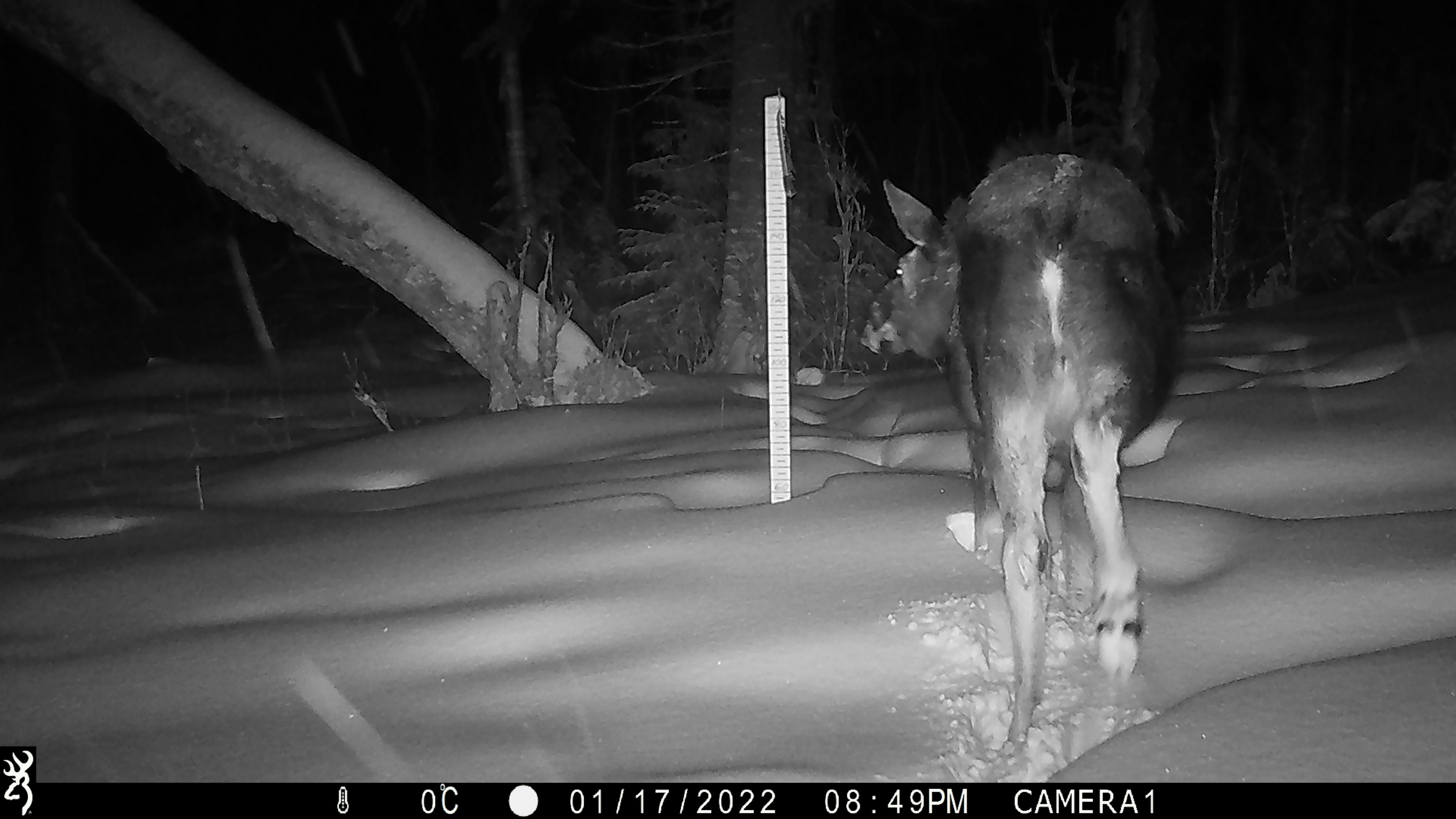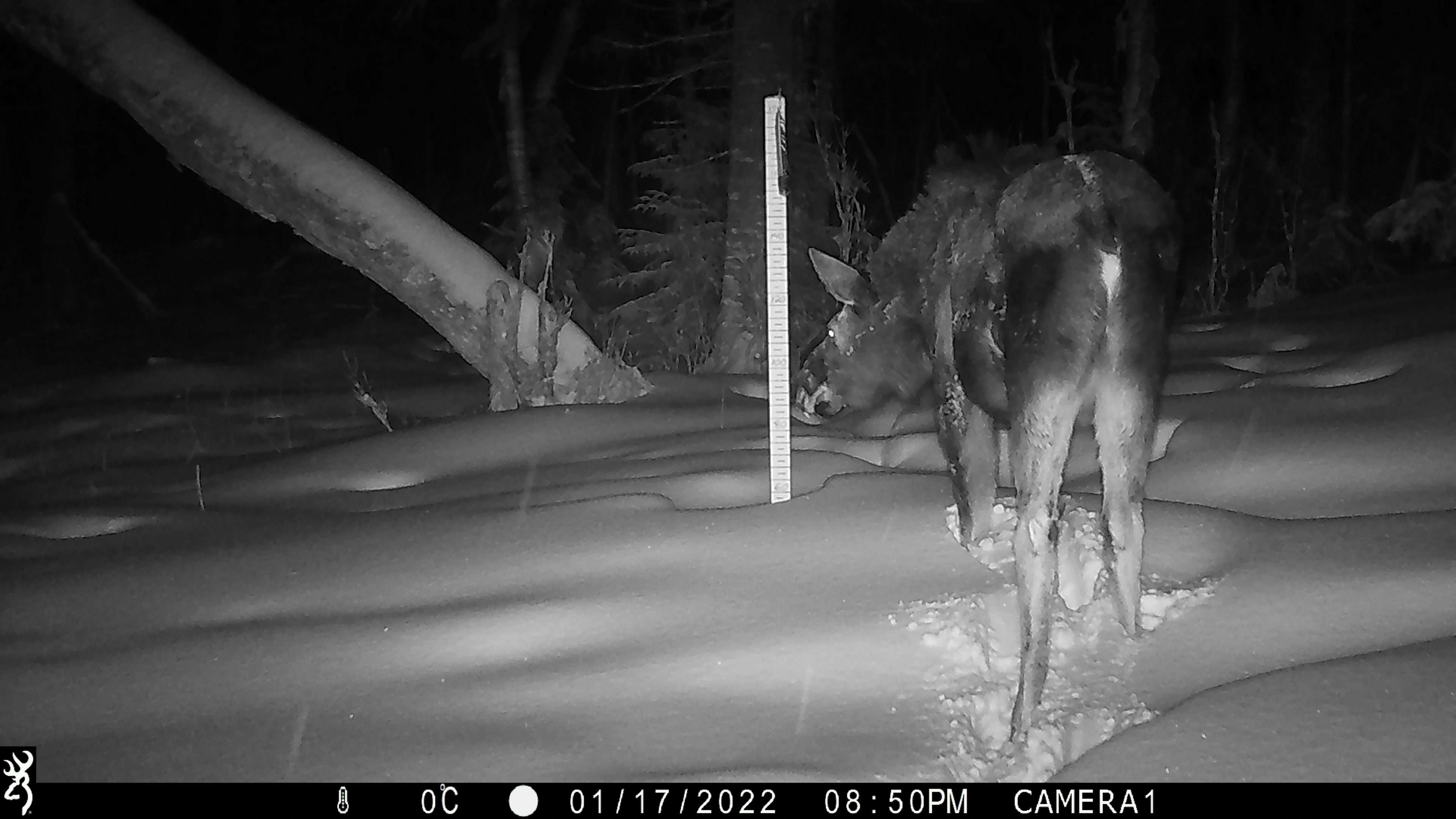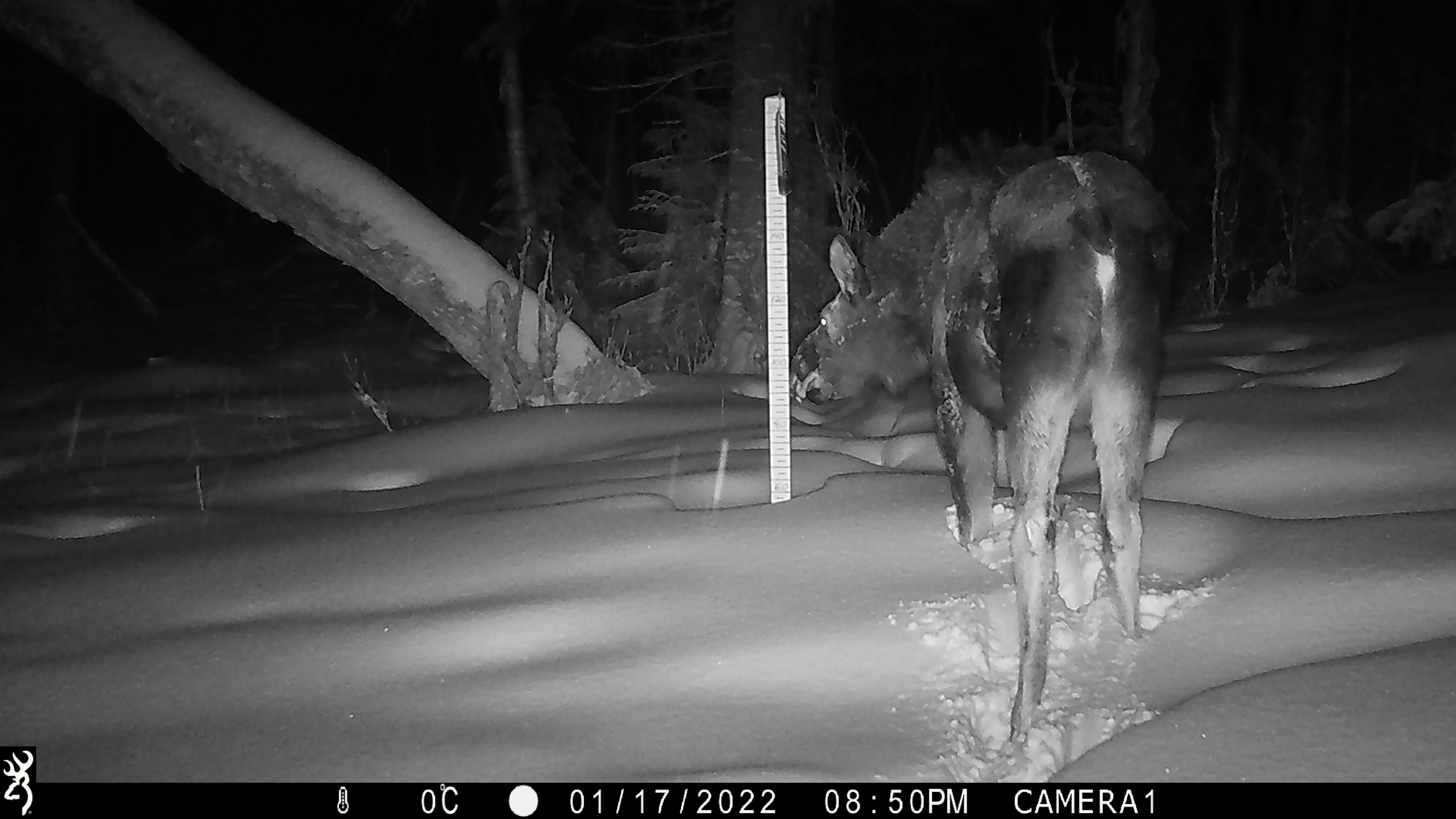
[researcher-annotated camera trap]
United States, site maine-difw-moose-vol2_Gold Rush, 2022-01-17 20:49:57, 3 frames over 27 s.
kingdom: Animalia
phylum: Chordata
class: Mammalia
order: Artiodactyla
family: Cervidae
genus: Alces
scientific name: Alces alces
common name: moose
Moose (Alces alces).